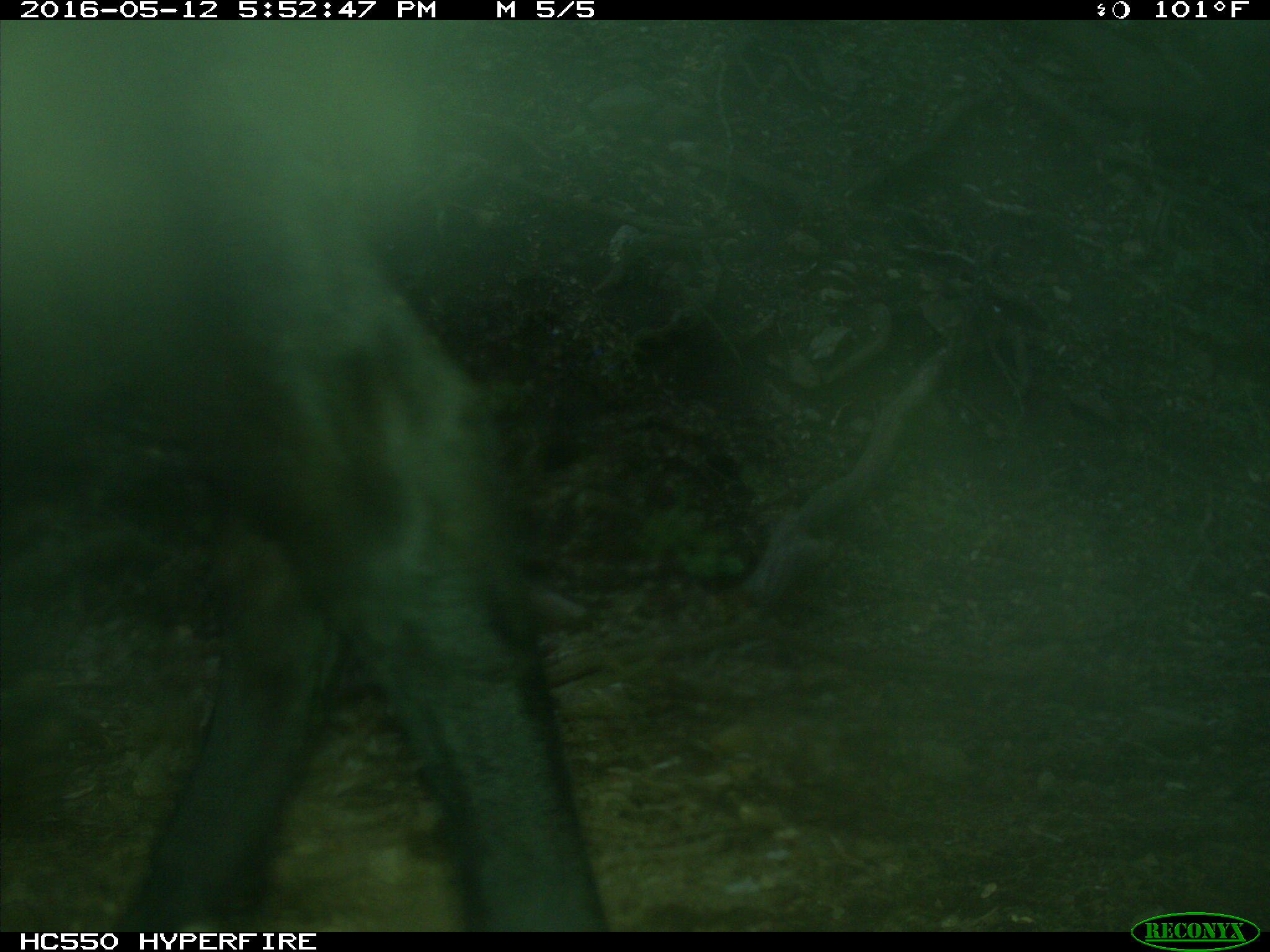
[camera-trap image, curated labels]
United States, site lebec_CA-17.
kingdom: Animalia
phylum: Chordata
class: Mammalia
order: Artiodactyla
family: Bovidae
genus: Bos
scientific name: Bos taurus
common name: domestic cow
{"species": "Bos taurus (domestic cow)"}